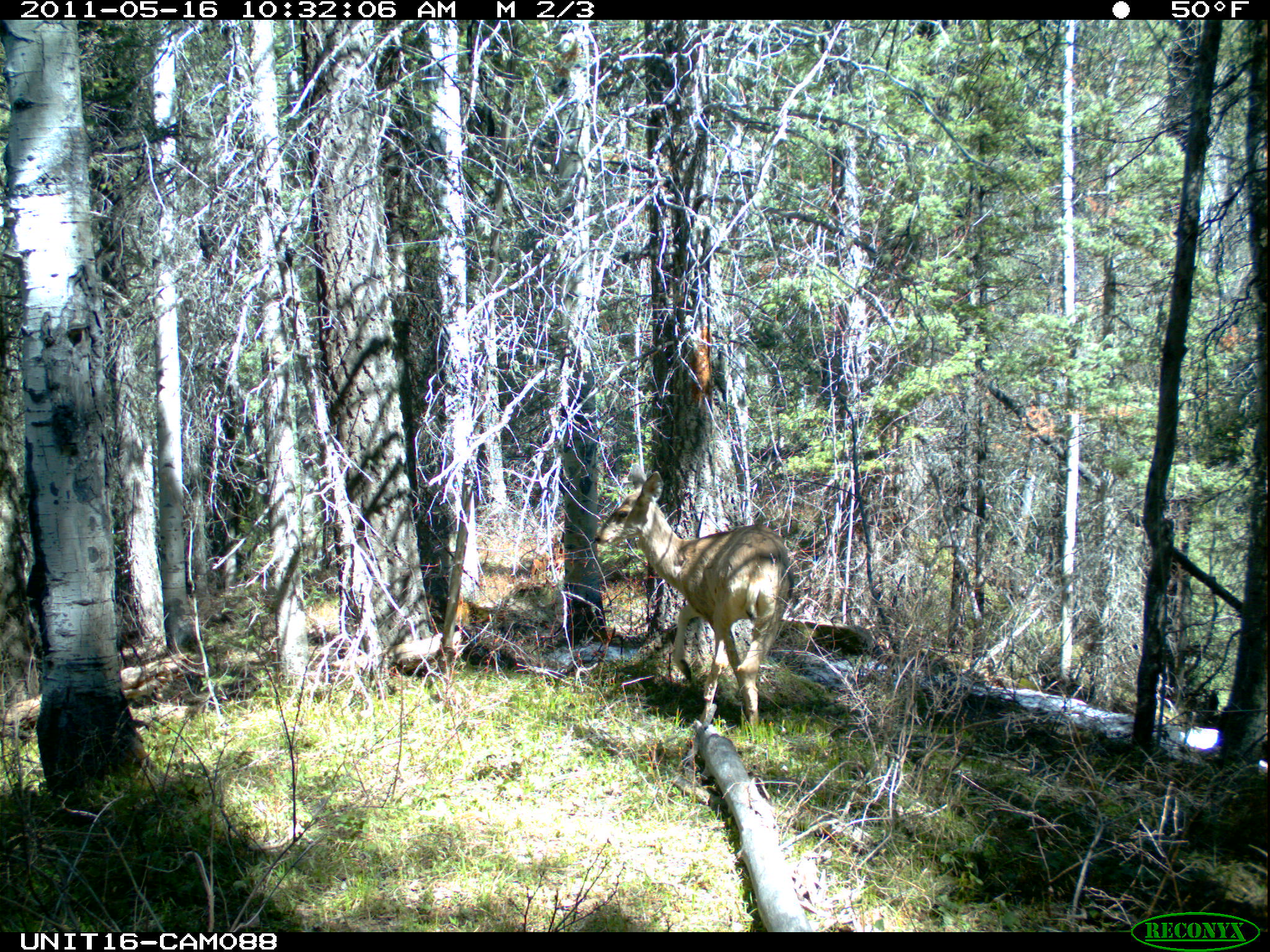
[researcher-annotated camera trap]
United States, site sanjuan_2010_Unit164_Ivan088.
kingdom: Animalia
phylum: Chordata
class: Mammalia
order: Artiodactyla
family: Cervidae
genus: Odocoileus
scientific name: Odocoileus hemionus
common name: mule deer